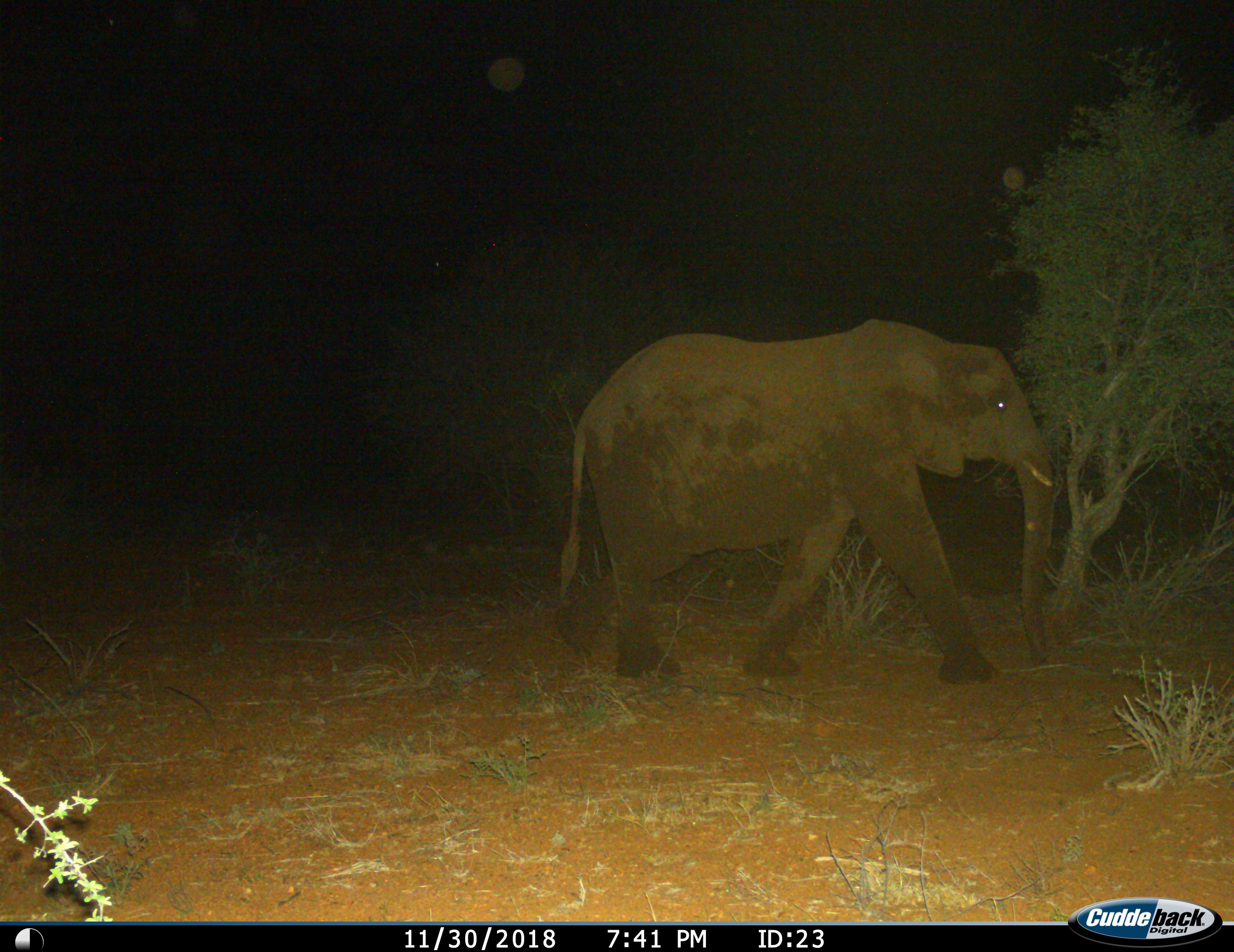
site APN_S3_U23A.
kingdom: Animalia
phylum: Chordata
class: Mammalia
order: Proboscidea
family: Elephantidae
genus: Loxodonta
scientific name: Loxodonta africana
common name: african bush elephant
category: elephant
Elephant (african bush elephant) (Loxodonta africana), count 1. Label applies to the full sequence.